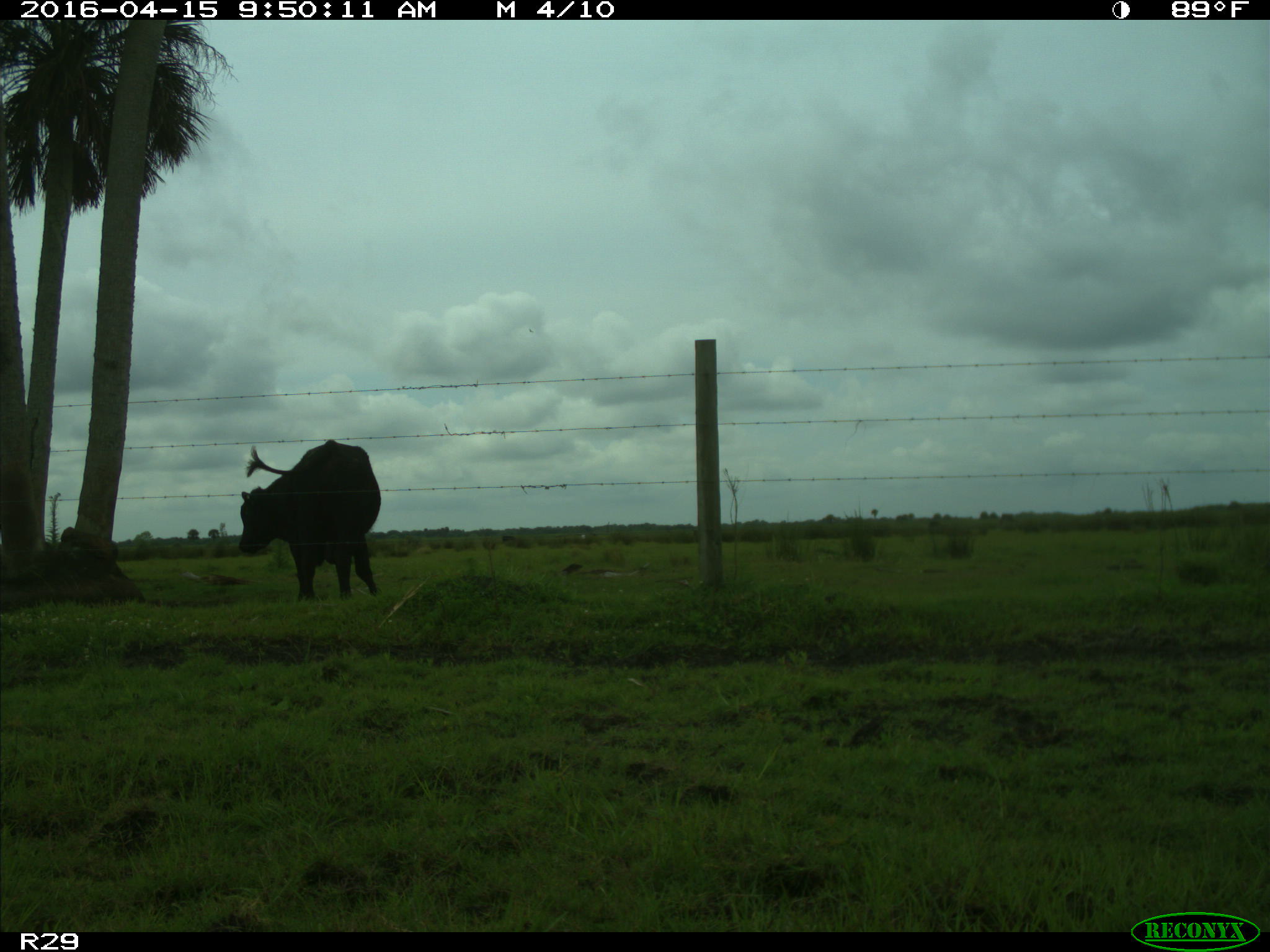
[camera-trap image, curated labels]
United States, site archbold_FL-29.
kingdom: Animalia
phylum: Chordata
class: Mammalia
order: Artiodactyla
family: Bovidae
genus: Bos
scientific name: Bos taurus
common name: domestic cow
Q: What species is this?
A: Bos taurus (domestic cow).